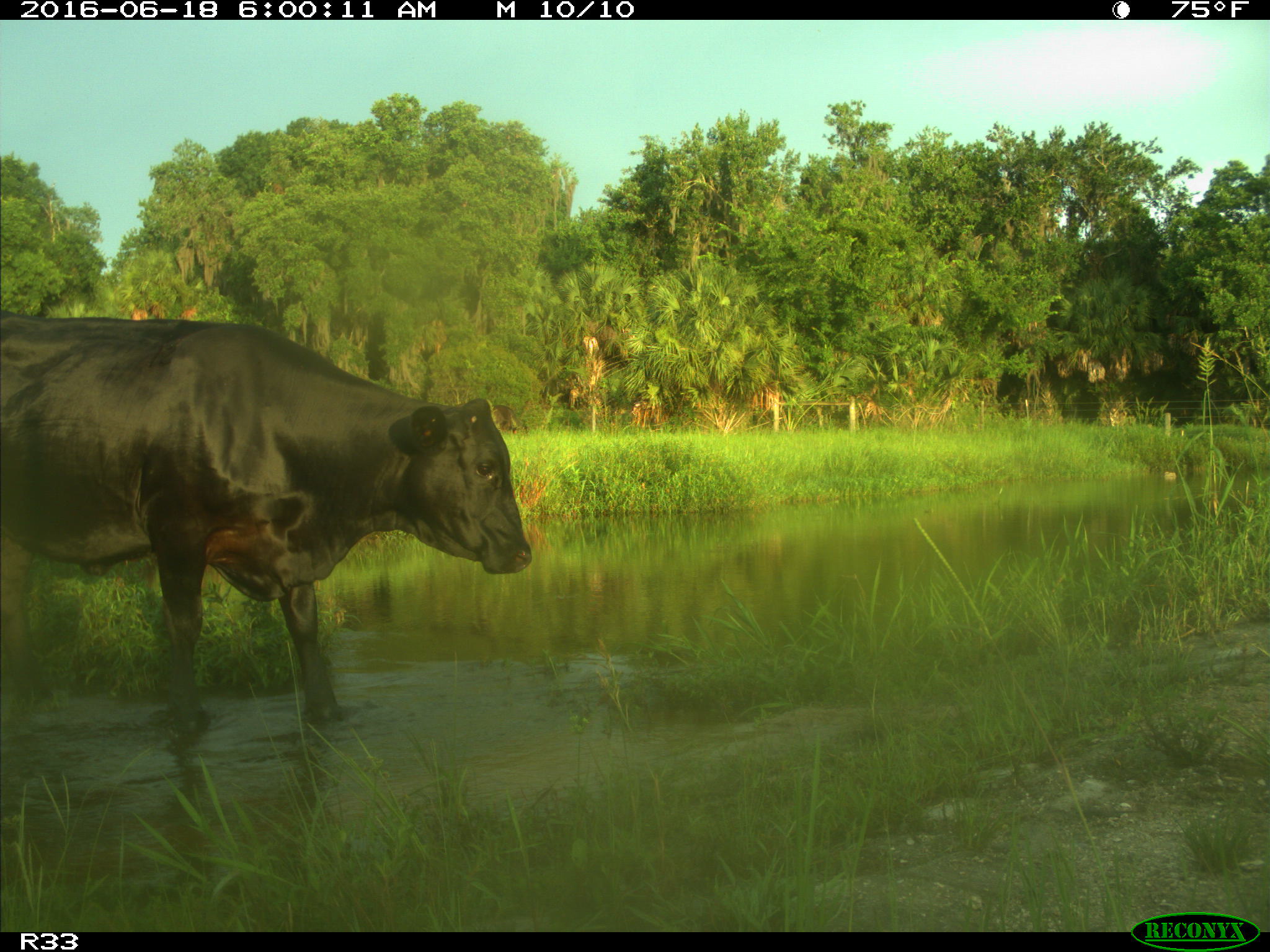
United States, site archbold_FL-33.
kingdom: Animalia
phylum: Chordata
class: Mammalia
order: Artiodactyla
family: Bovidae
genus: Bos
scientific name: Bos taurus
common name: domestic cow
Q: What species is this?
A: Bos taurus (domestic cow).